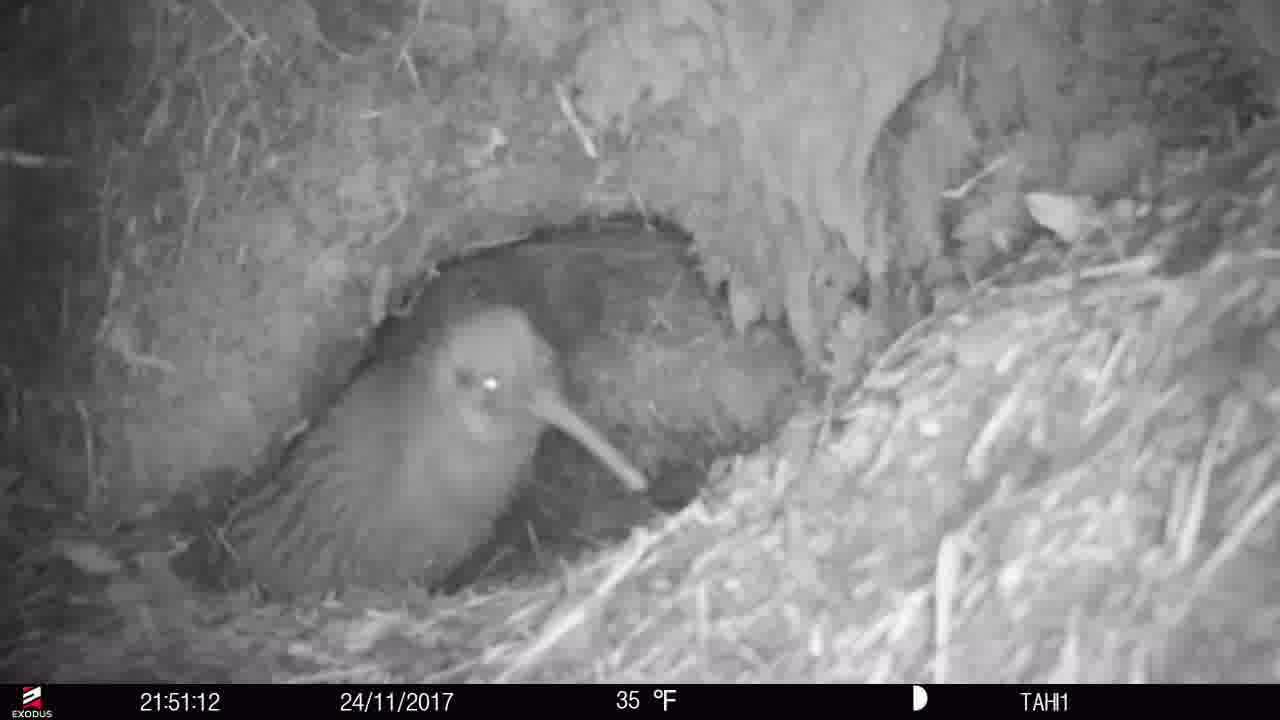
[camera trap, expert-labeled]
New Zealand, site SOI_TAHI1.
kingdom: Animalia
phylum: Chordata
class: Aves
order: Apterygiformes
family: Apterygidae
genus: Apteryx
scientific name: Apteryx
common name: kiwi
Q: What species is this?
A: Kiwi (Apteryx).